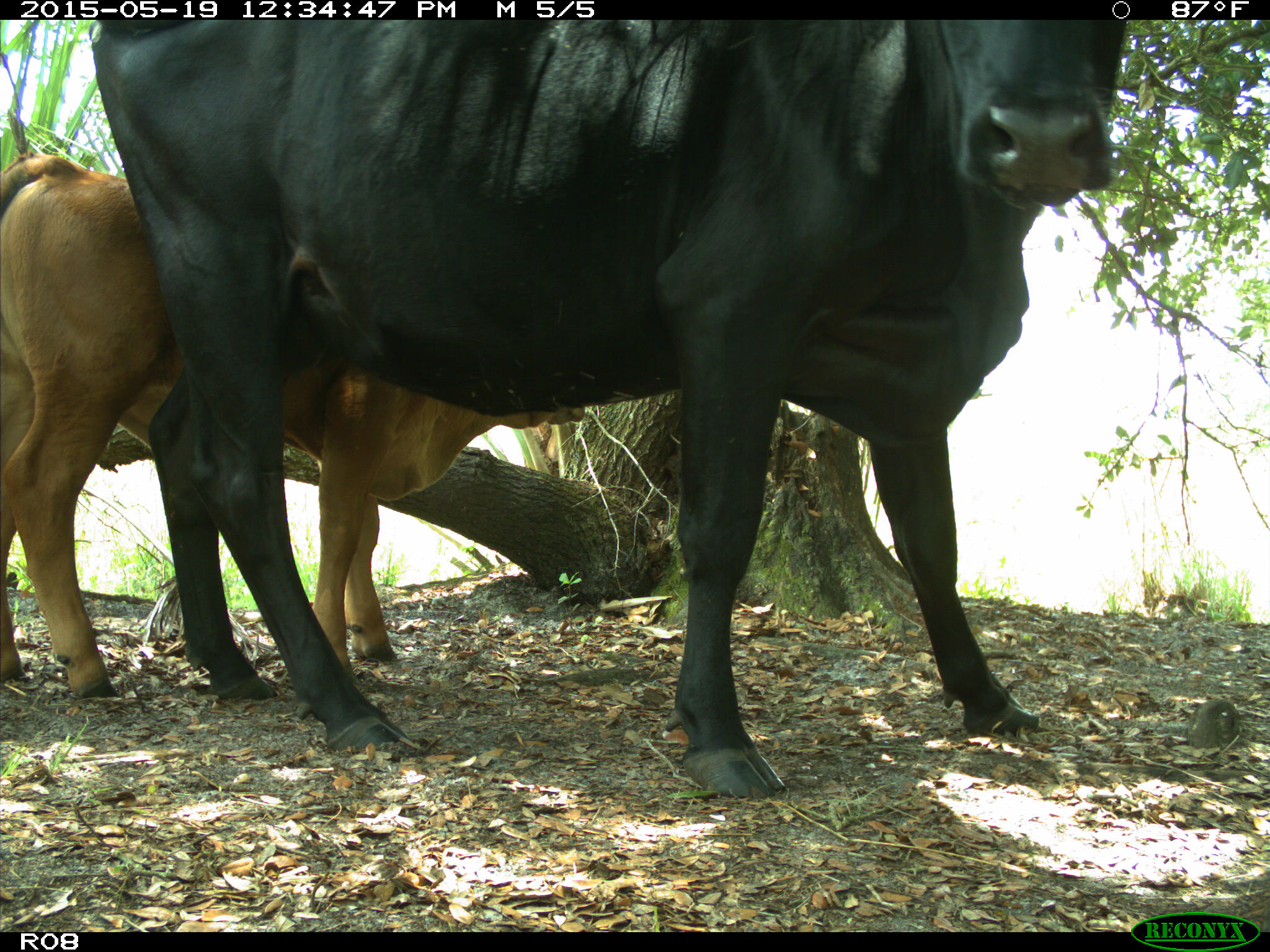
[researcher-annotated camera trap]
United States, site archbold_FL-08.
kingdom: Animalia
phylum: Chordata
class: Mammalia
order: Artiodactyla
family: Bovidae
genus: Bos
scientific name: Bos taurus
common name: domestic cow